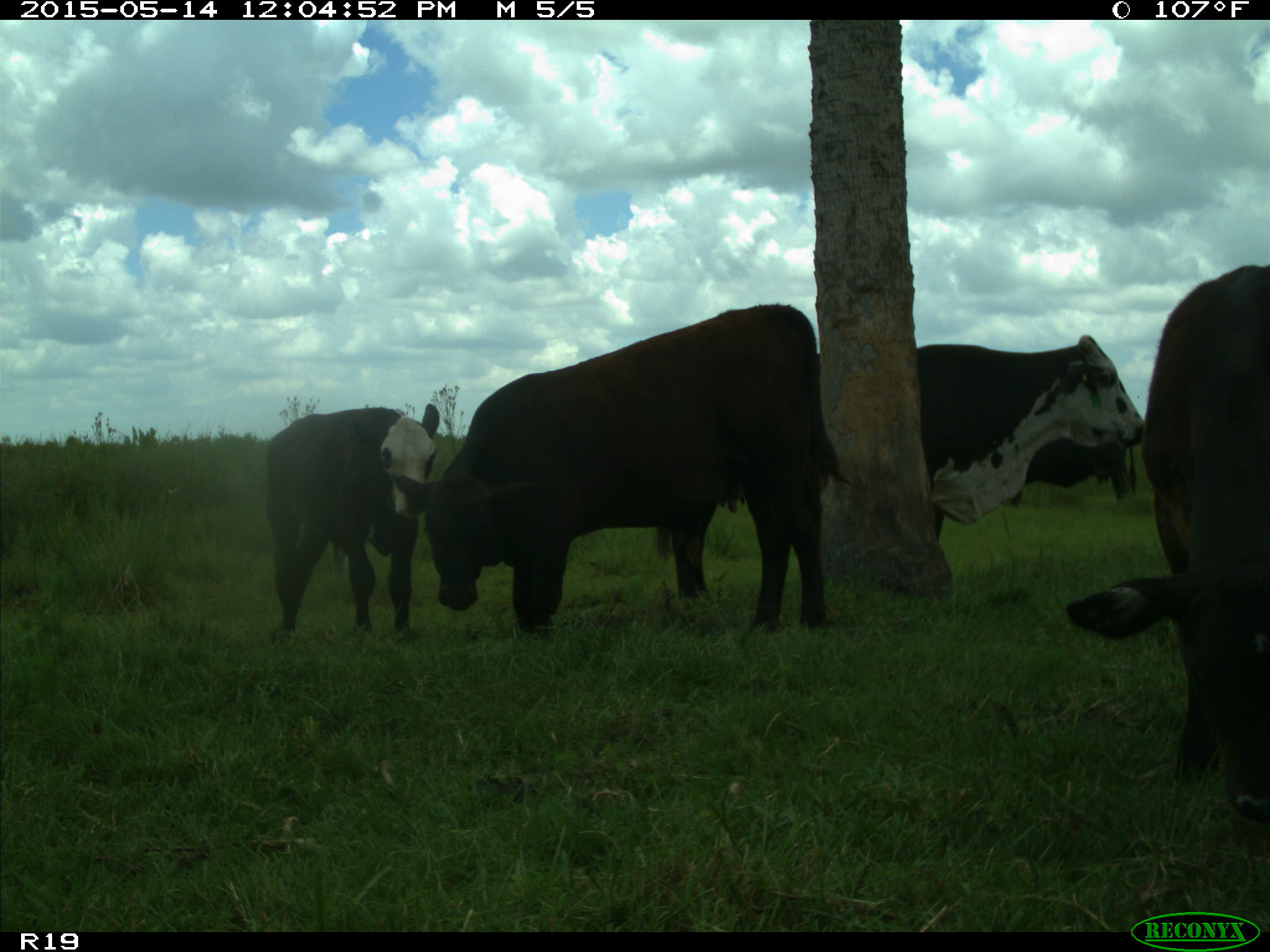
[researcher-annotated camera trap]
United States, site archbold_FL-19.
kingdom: Animalia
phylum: Chordata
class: Mammalia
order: Artiodactyla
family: Bovidae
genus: Bos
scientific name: Bos taurus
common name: domestic cow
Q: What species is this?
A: Bos taurus (domestic cow).